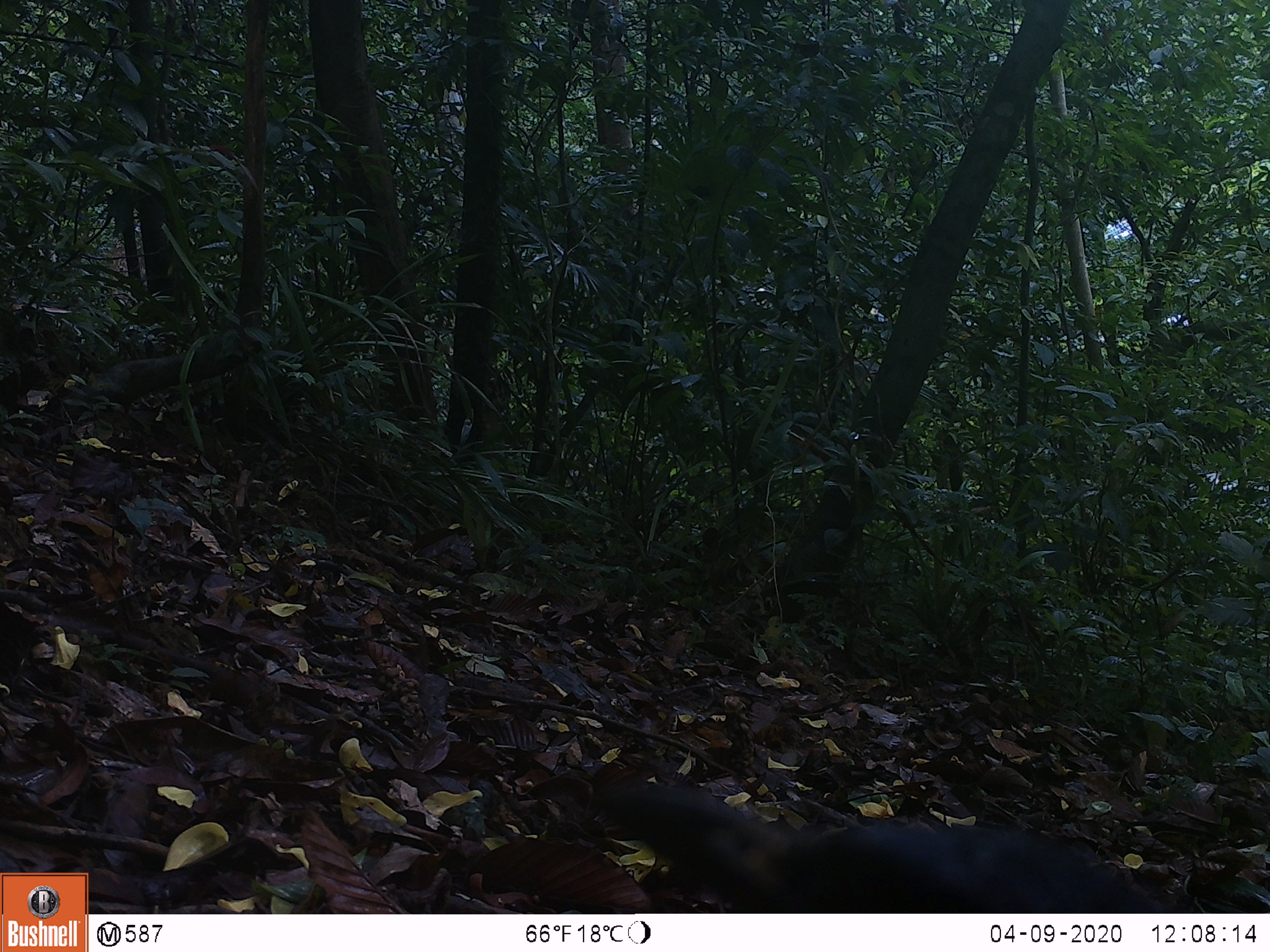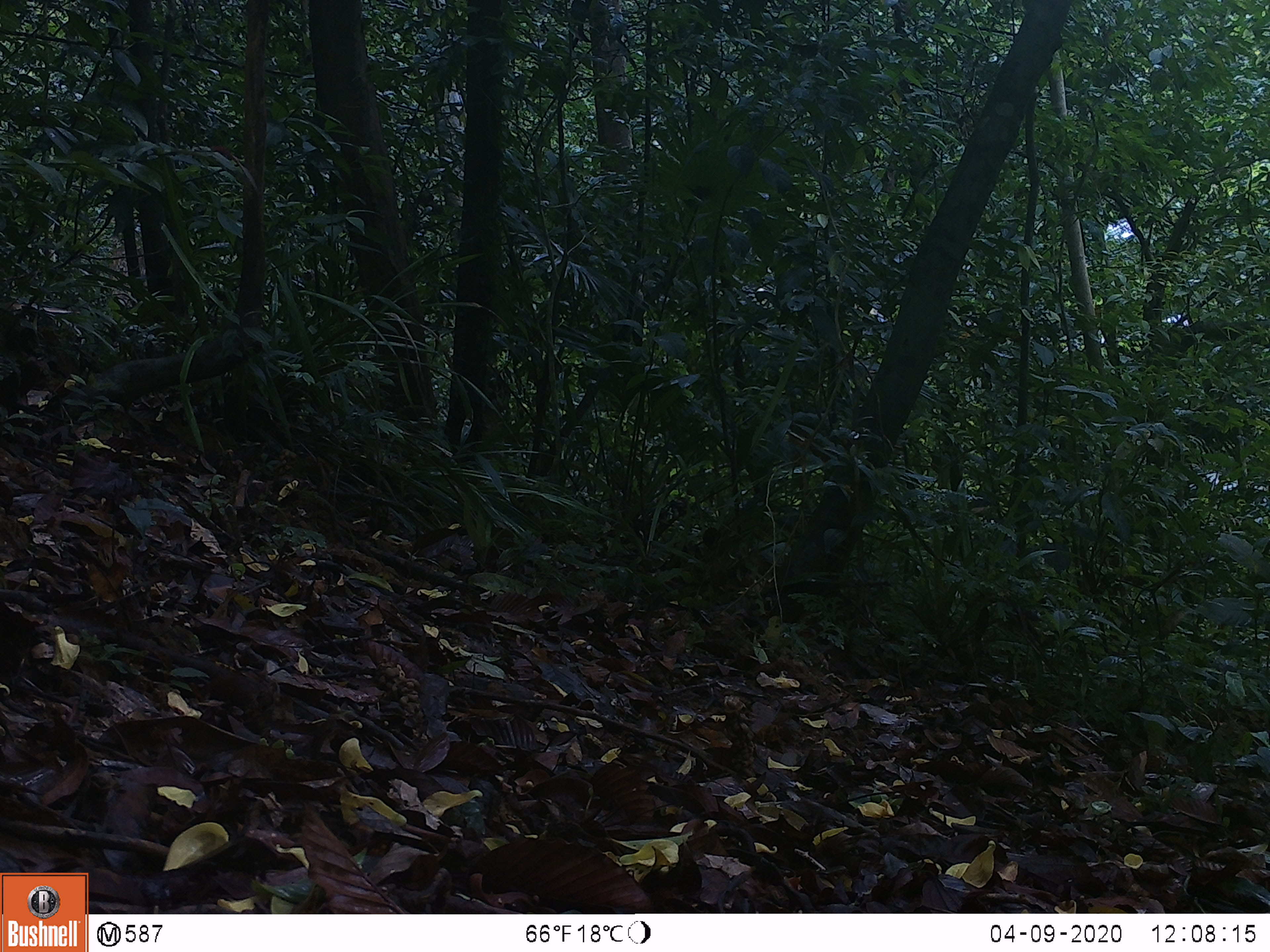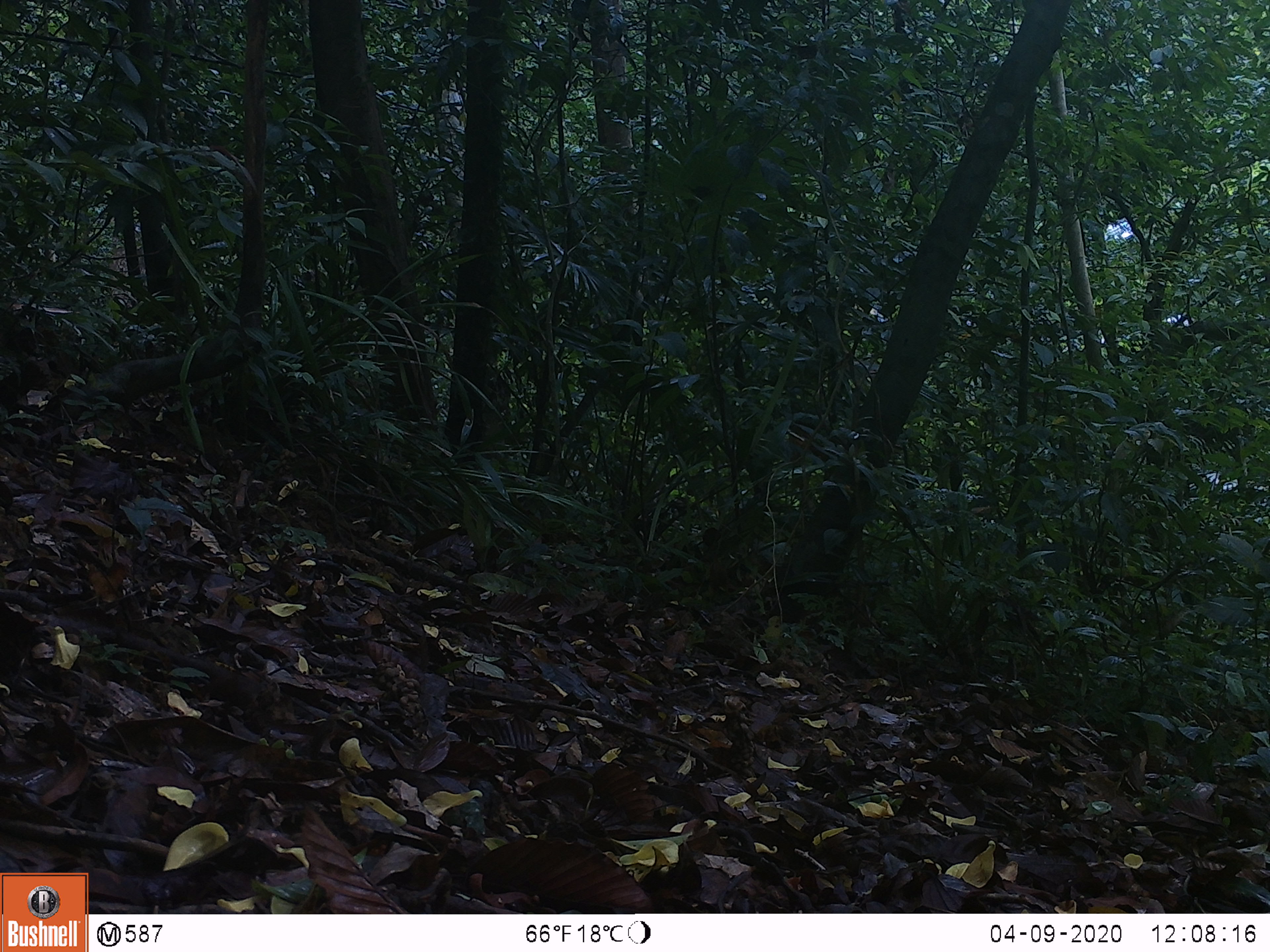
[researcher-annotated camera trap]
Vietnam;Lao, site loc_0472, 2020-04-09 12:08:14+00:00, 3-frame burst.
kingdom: Animalia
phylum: Chordata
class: Aves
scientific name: Aves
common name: bird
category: unidentified bird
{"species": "unidentified bird (bird) (Aves)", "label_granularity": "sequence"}